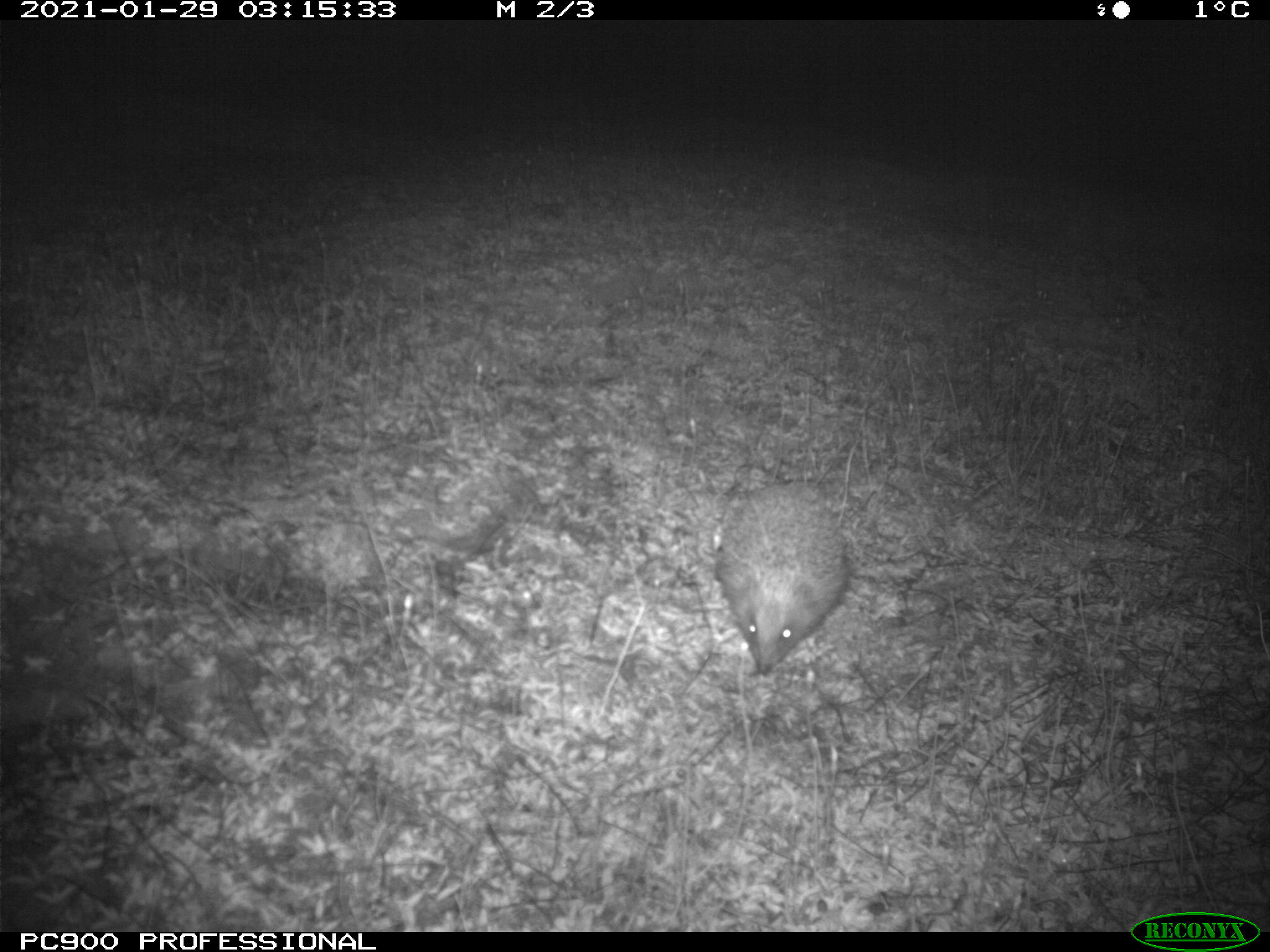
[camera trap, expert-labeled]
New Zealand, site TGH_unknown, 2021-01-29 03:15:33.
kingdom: Animalia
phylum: Chordata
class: Mammalia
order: Eulipotyphla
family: Erinaceidae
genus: Erinaceus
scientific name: Erinaceus europaeus europaeus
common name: european hedgehog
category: hedgehog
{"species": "hedgehog (european hedgehog) (Erinaceus europaeus europaeus)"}